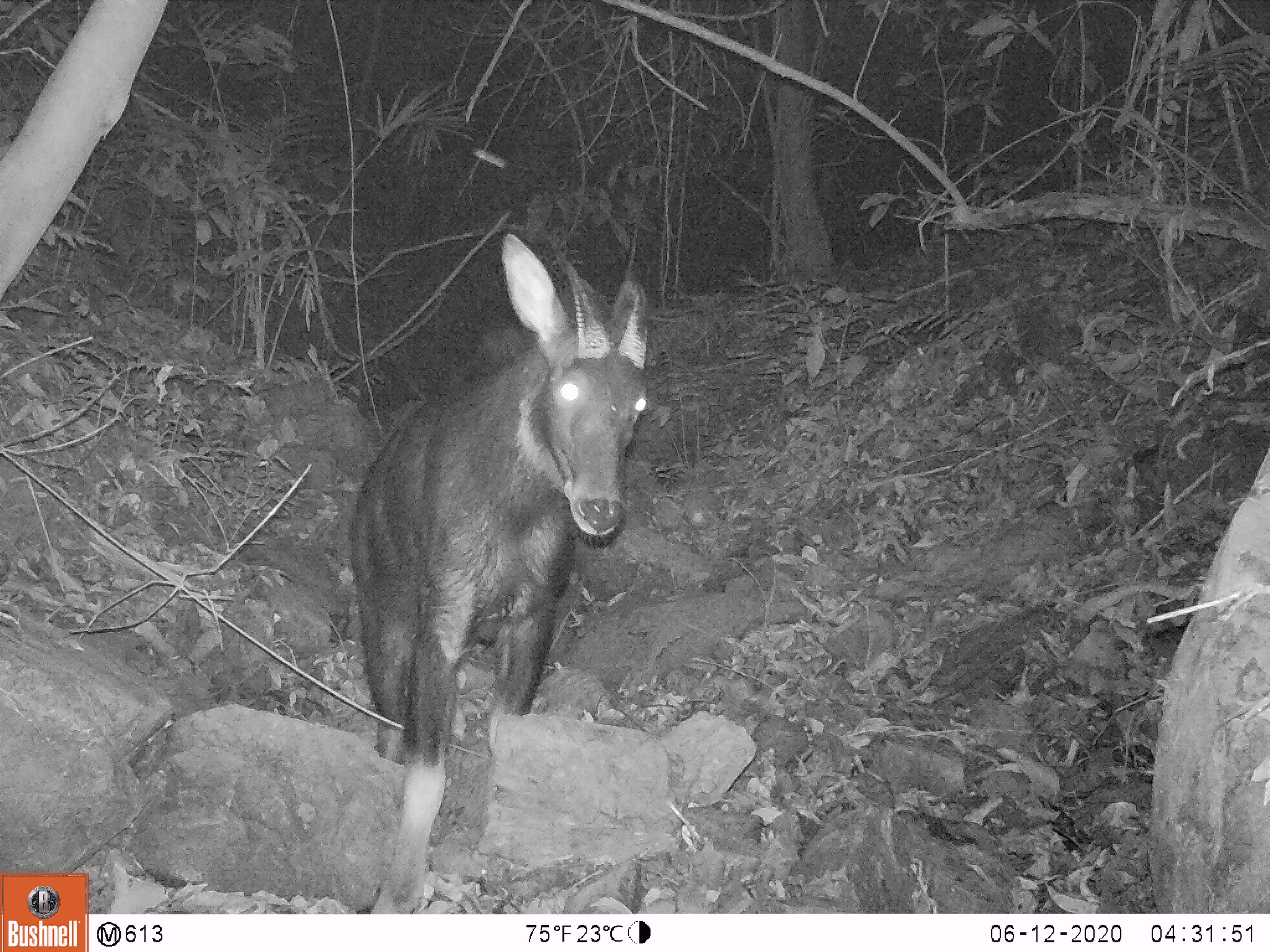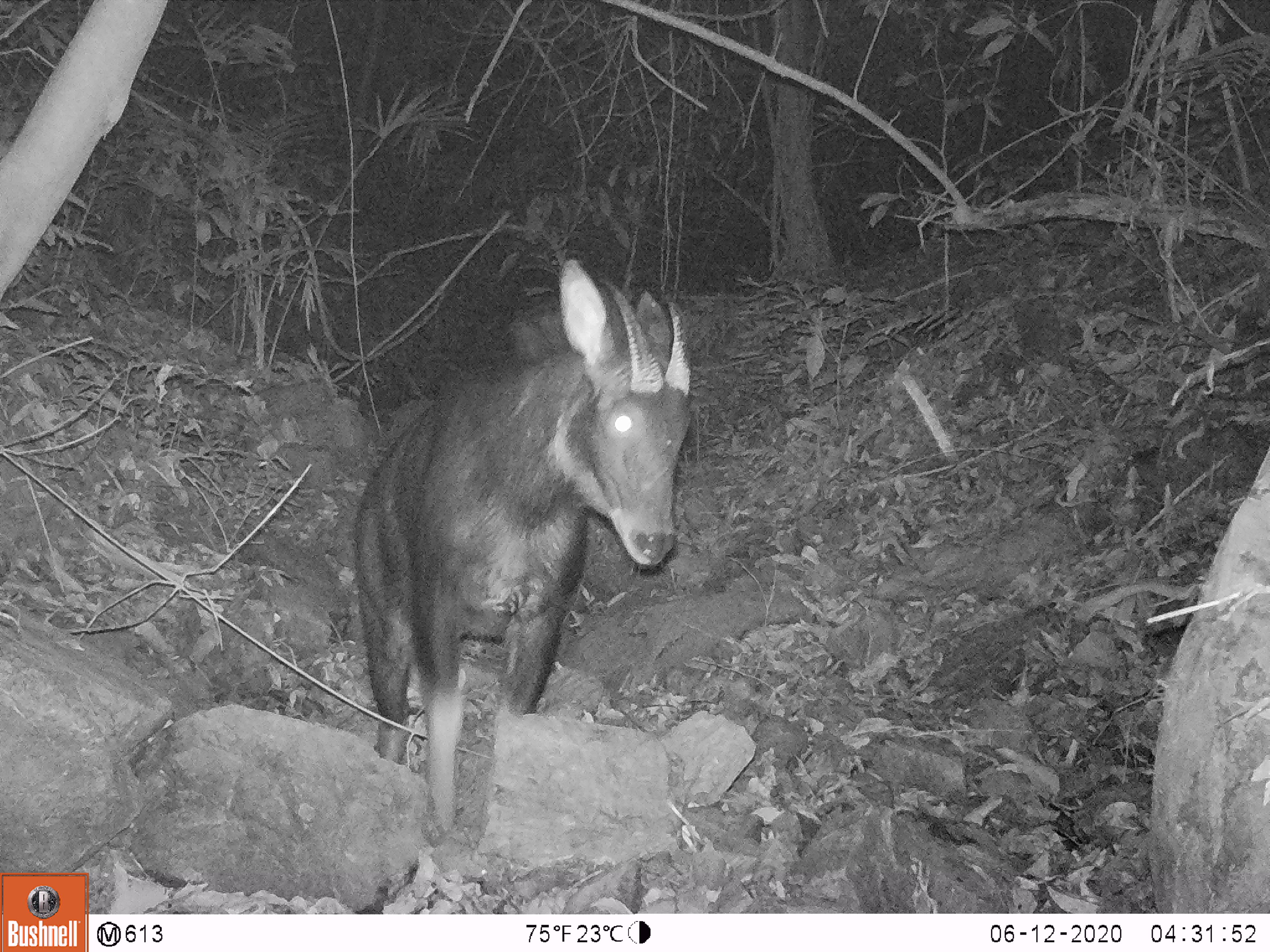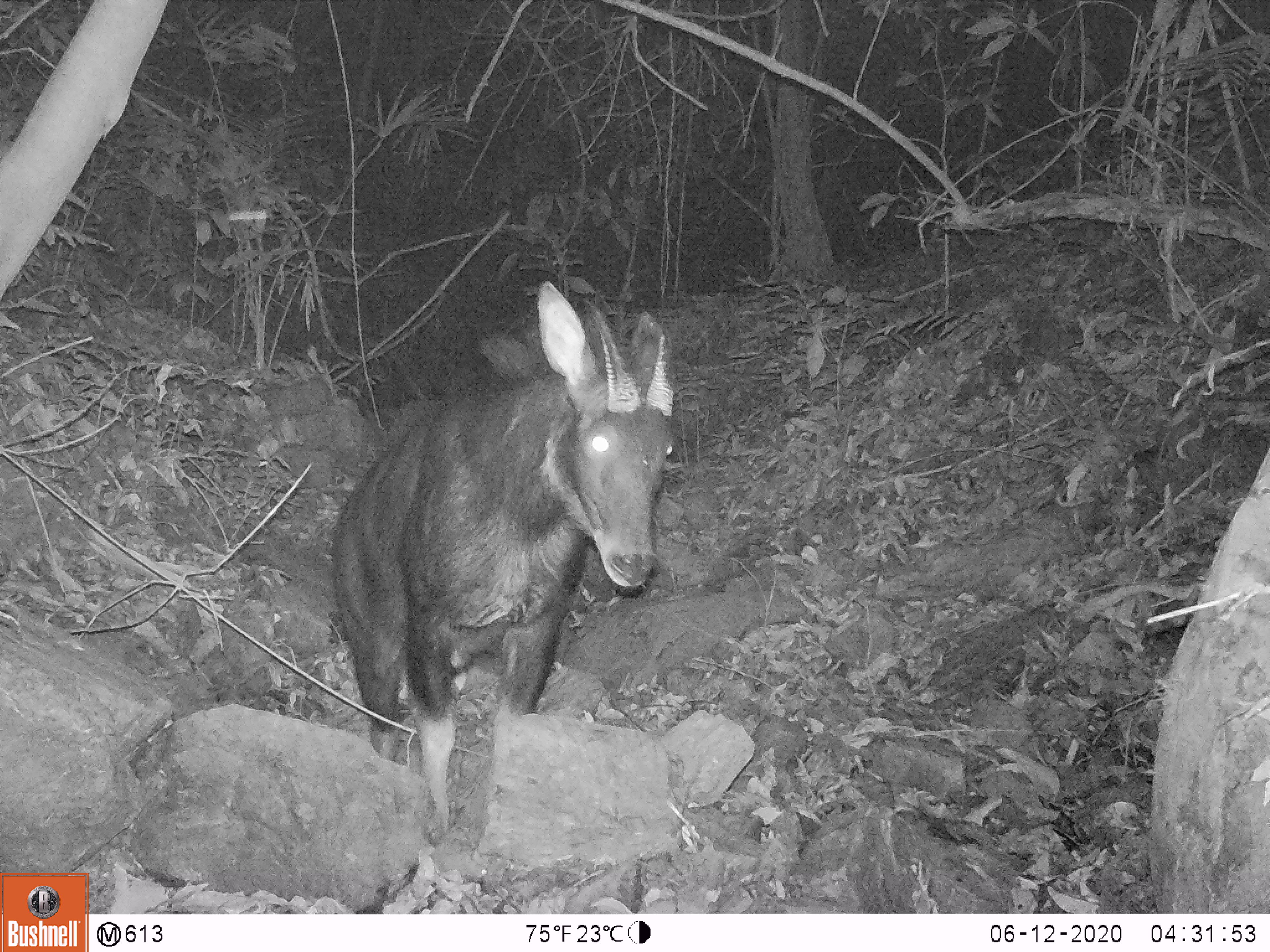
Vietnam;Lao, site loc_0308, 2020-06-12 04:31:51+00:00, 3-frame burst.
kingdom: Animalia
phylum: Chordata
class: Mammalia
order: Artiodactyla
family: Bovidae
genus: Capricornis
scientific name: Capricornis sumatraensis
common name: chinese serow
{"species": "chinese serow (Capricornis sumatraensis)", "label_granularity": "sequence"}